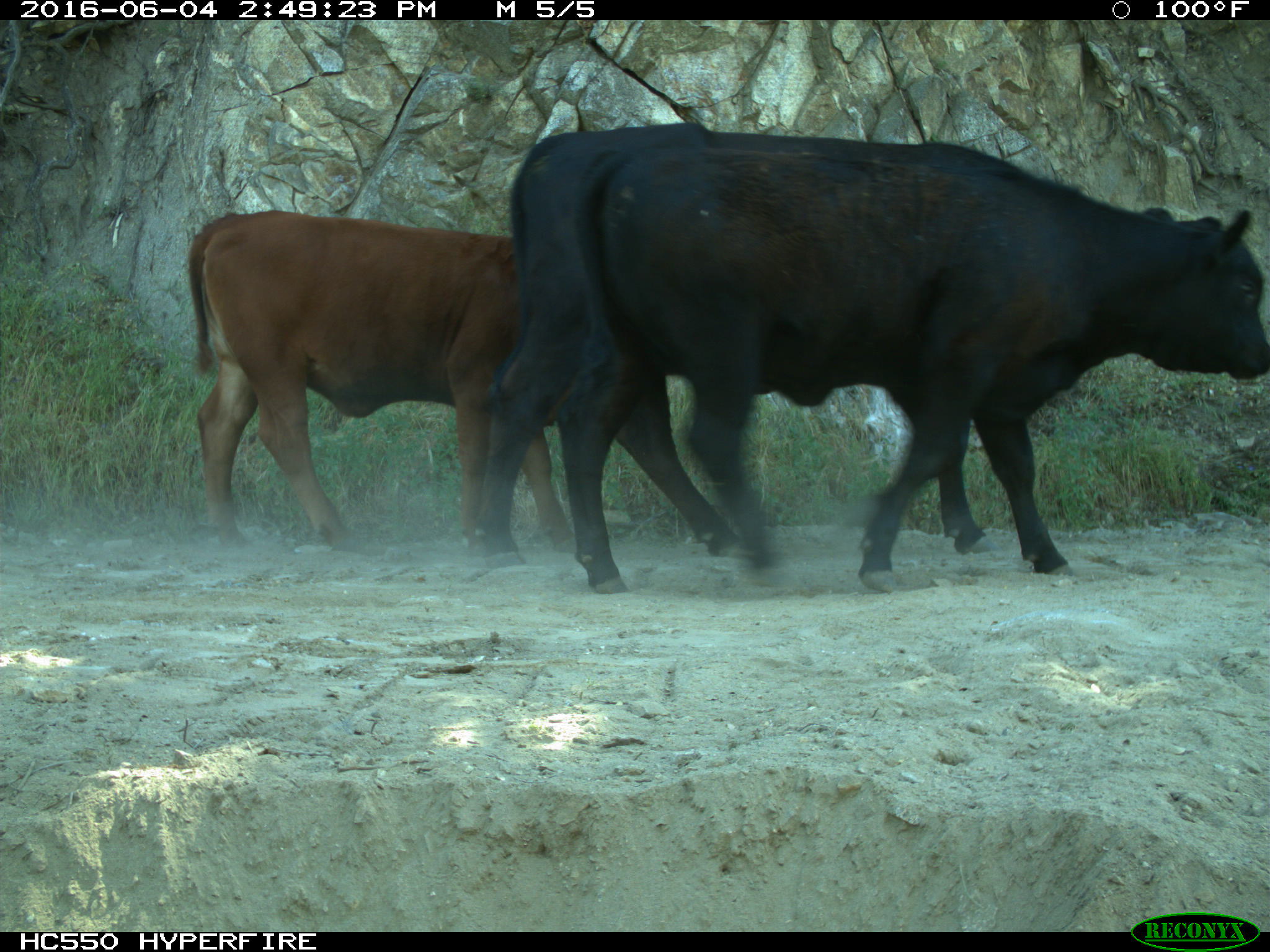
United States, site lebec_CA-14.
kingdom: Animalia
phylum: Chordata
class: Mammalia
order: Artiodactyla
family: Bovidae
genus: Bos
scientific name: Bos taurus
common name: domestic cow